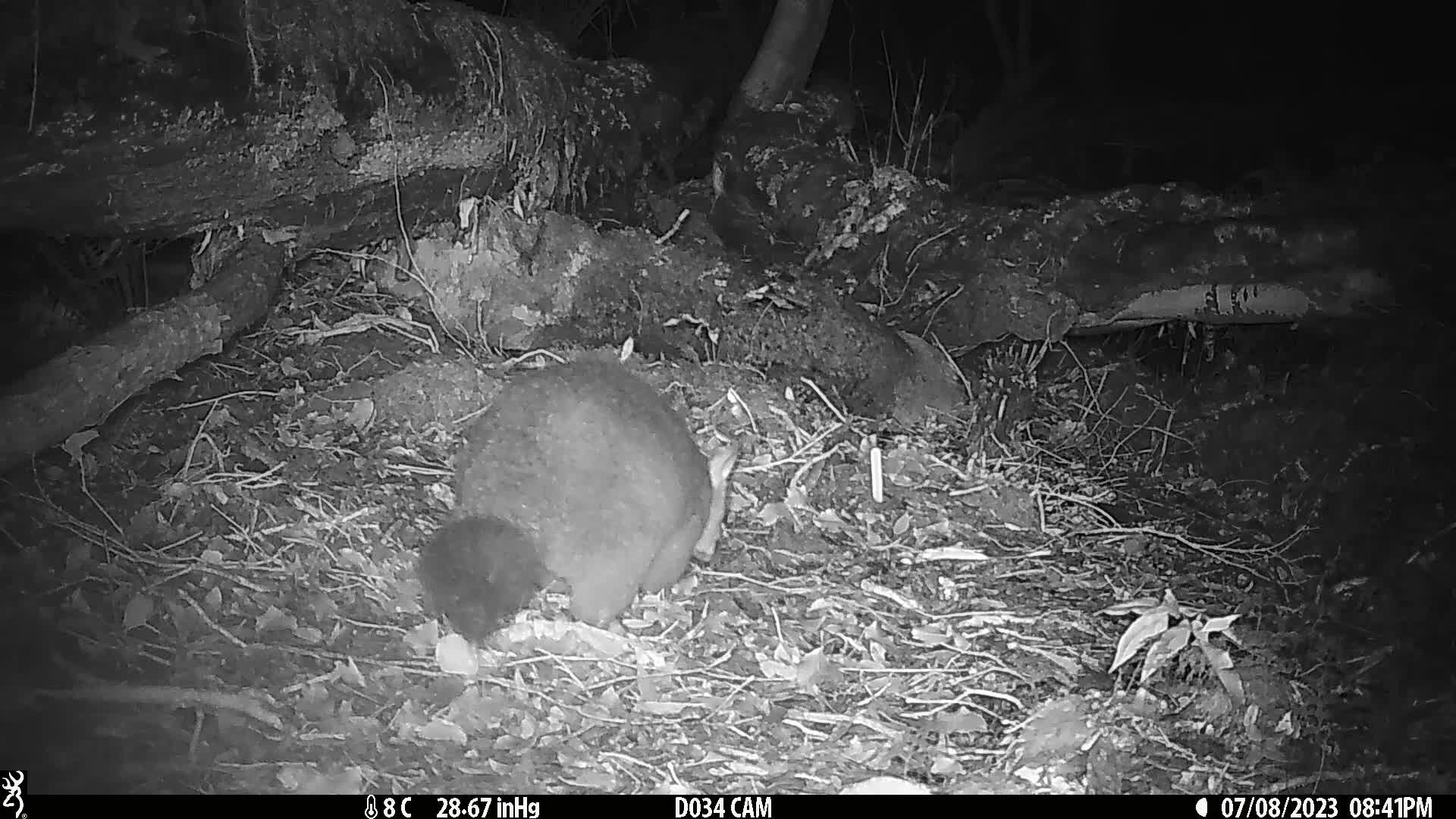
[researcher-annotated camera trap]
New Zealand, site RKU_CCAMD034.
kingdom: Animalia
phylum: Chordata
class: Mammalia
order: Diprotodontia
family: Phalangeridae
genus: Trichosurus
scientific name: Trichosurus vulpecula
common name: common brushtail possum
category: possum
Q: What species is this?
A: Possum (common brushtail possum) (Trichosurus vulpecula).